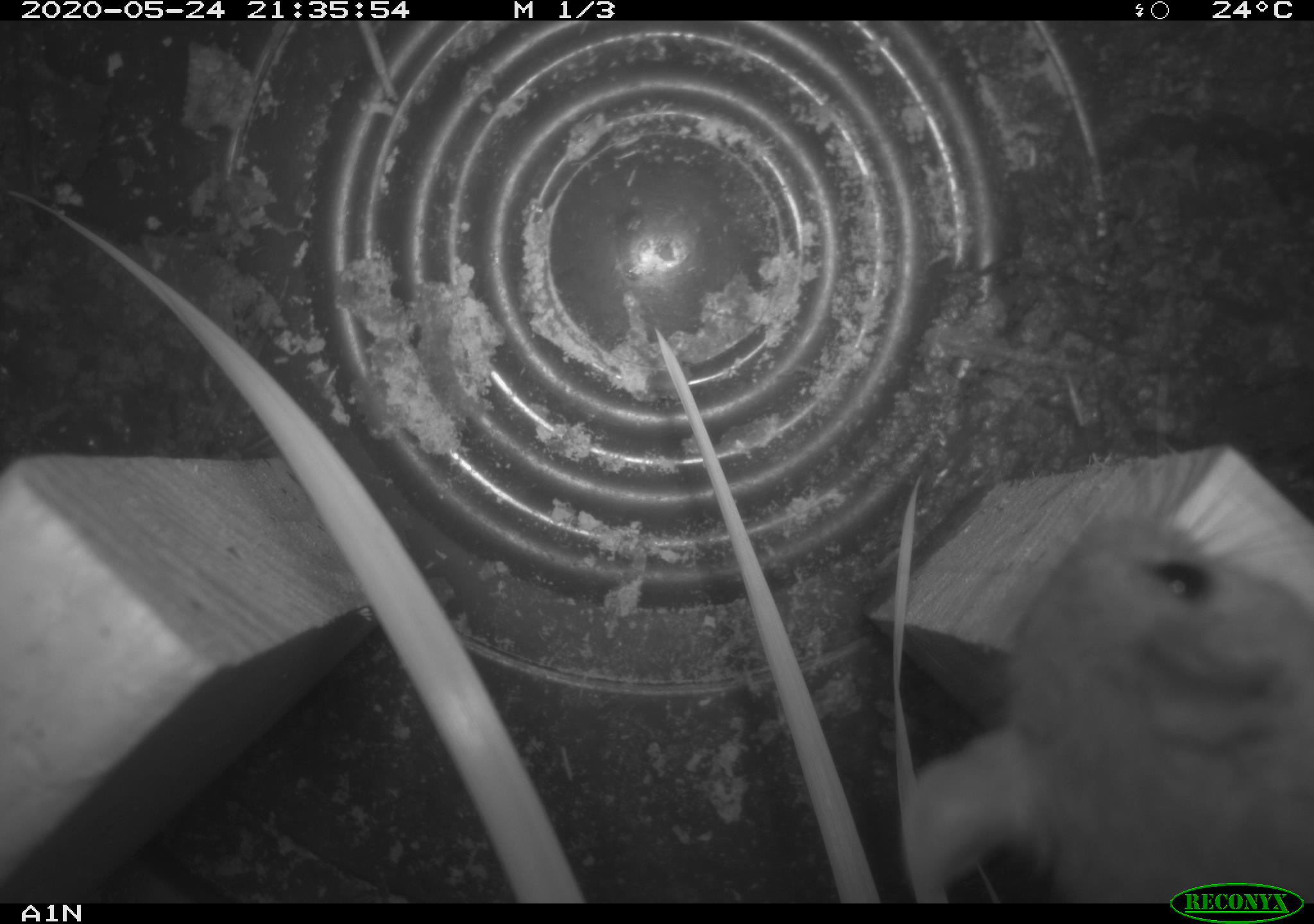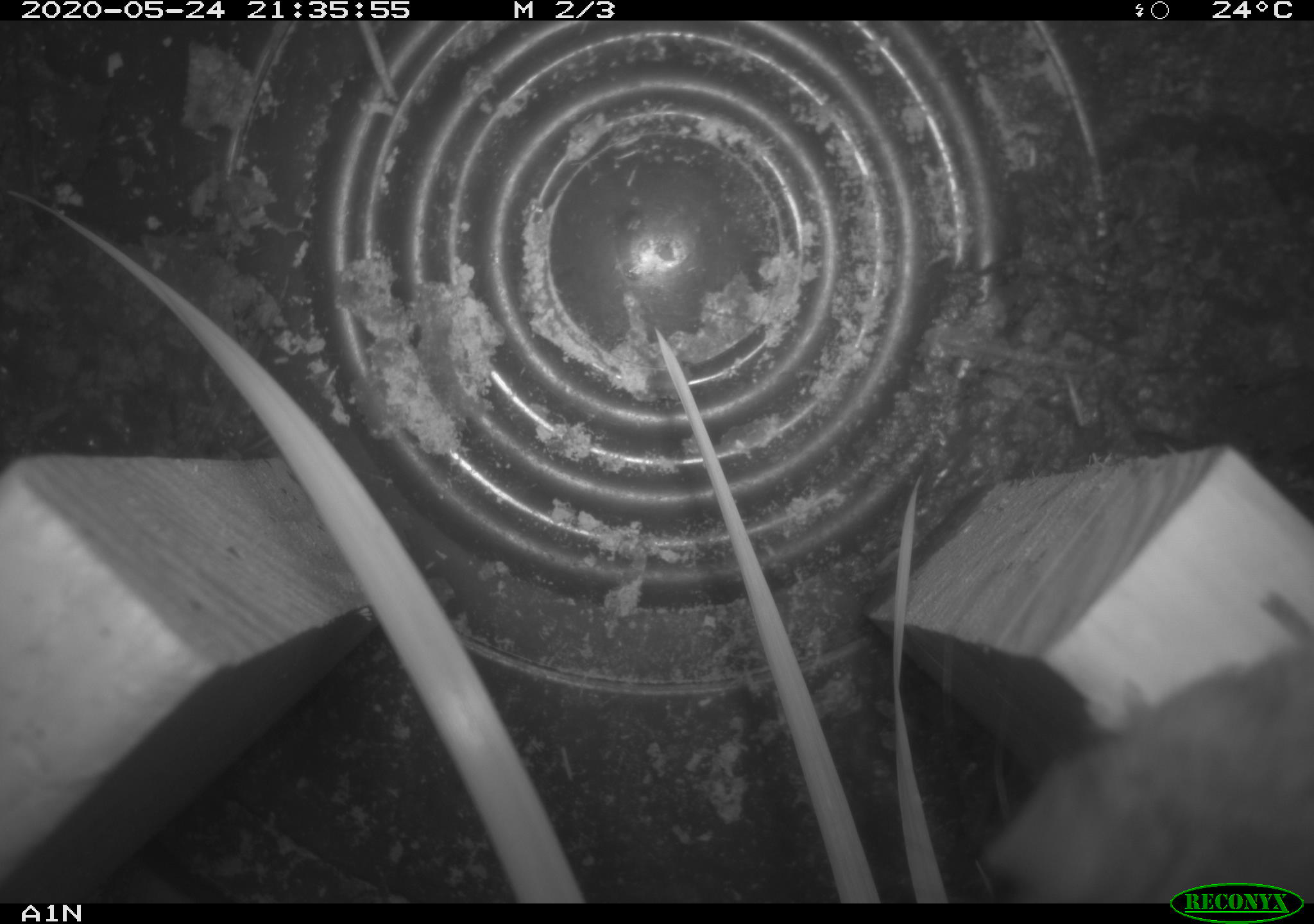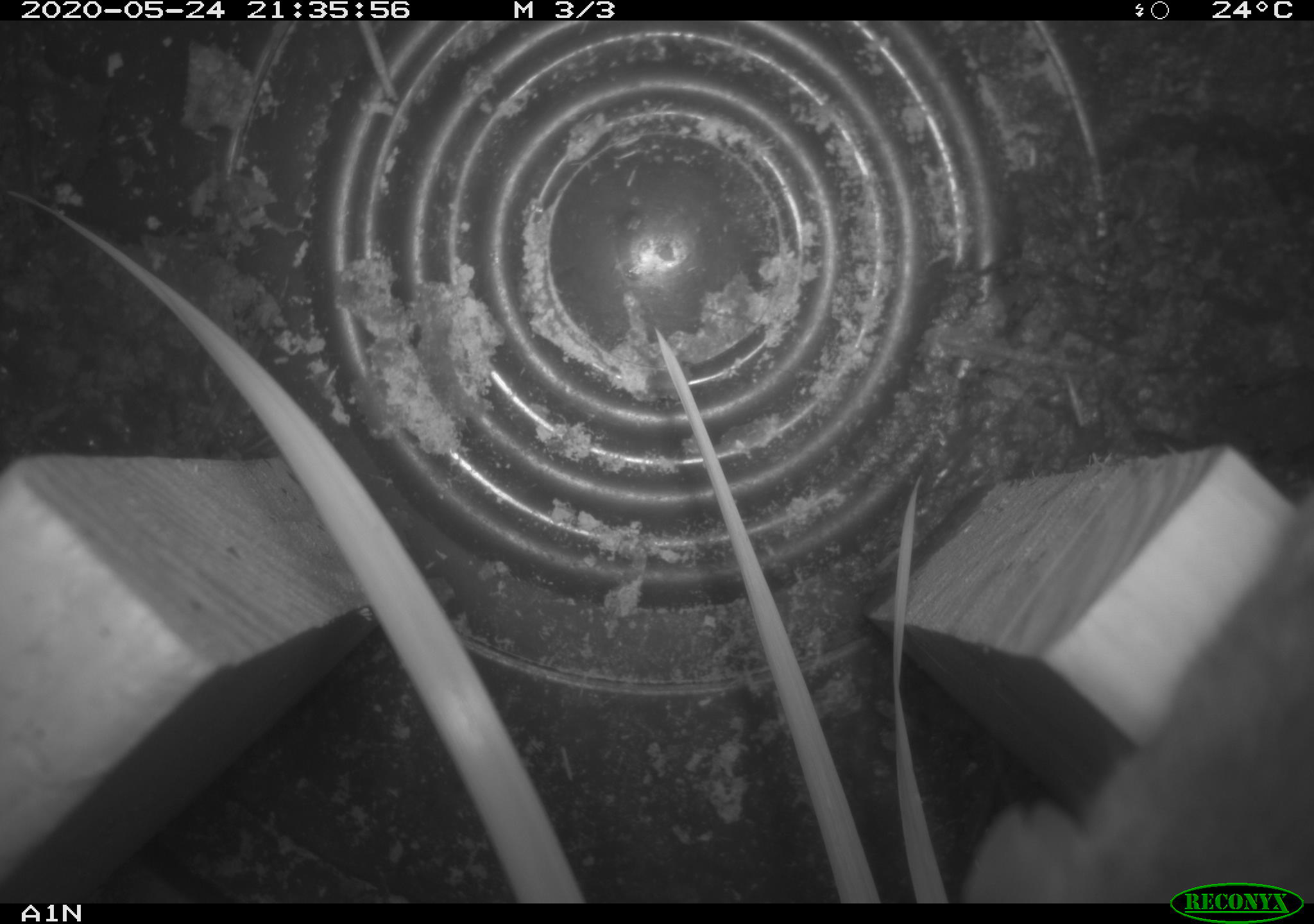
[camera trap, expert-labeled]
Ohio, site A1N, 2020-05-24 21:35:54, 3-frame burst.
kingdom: Animalia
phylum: Chordata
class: Mammalia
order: Rodentia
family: Cricetidae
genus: Peromyscus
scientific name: Peromyscus leucopus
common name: white-footed mouse